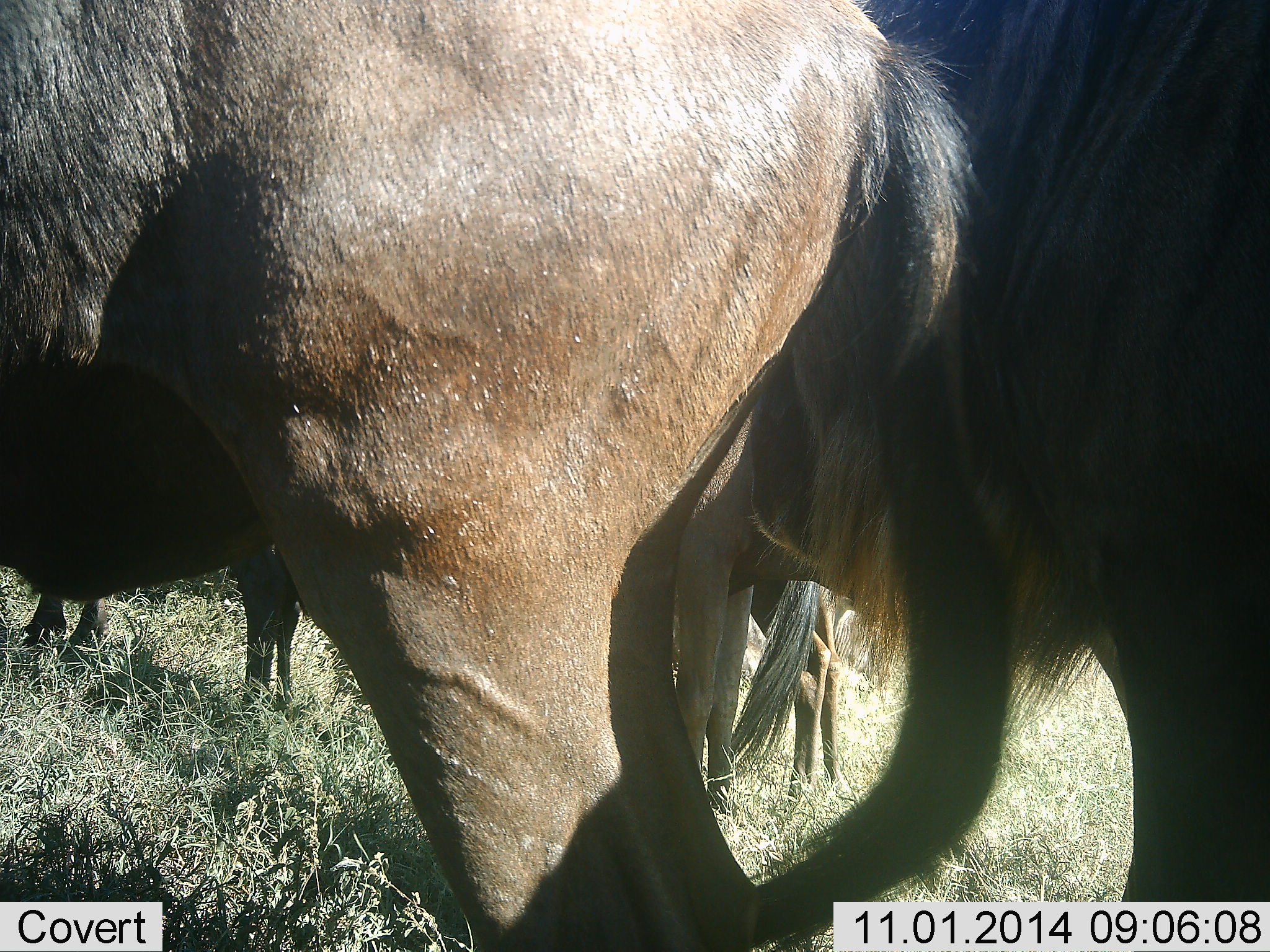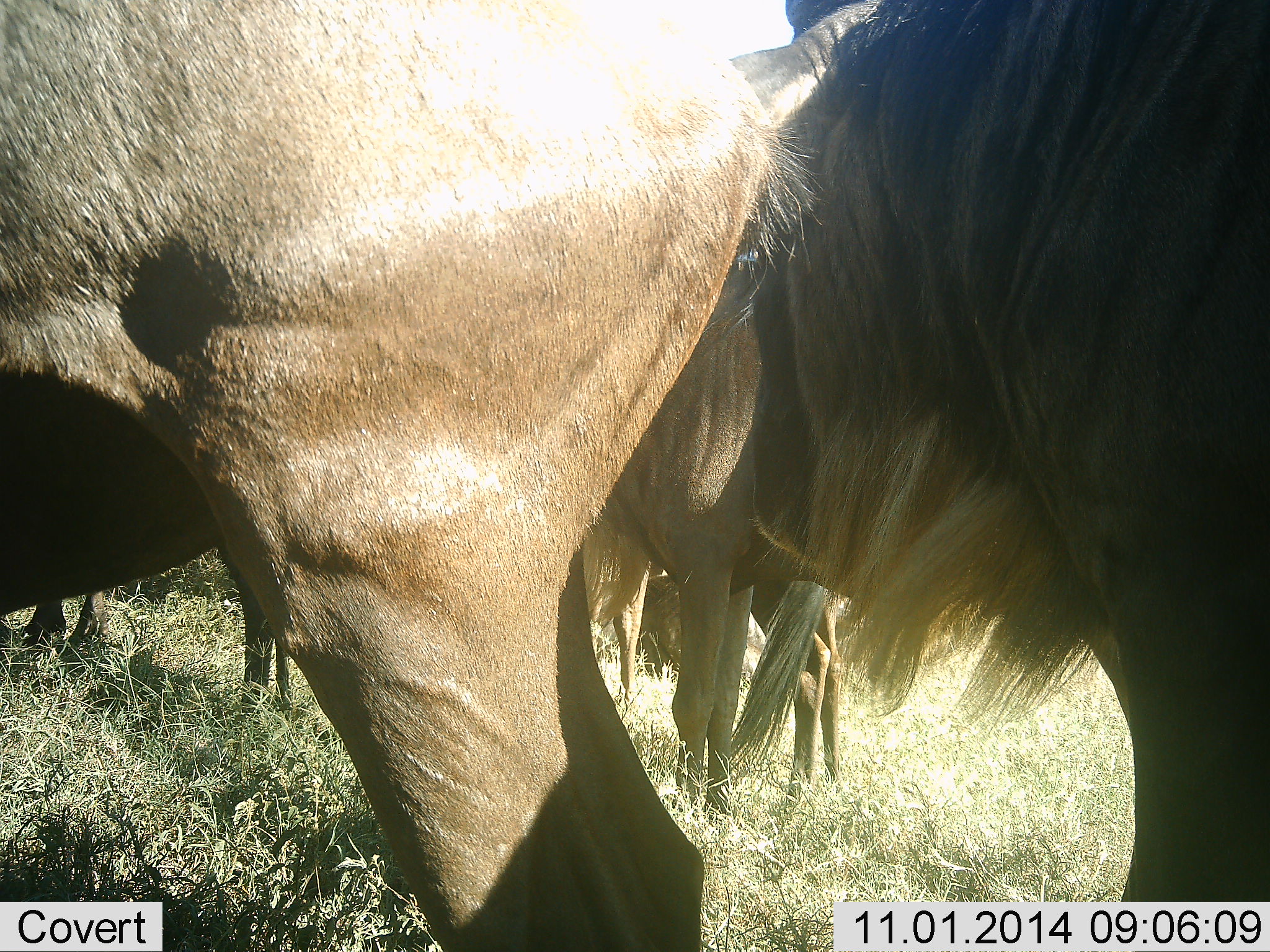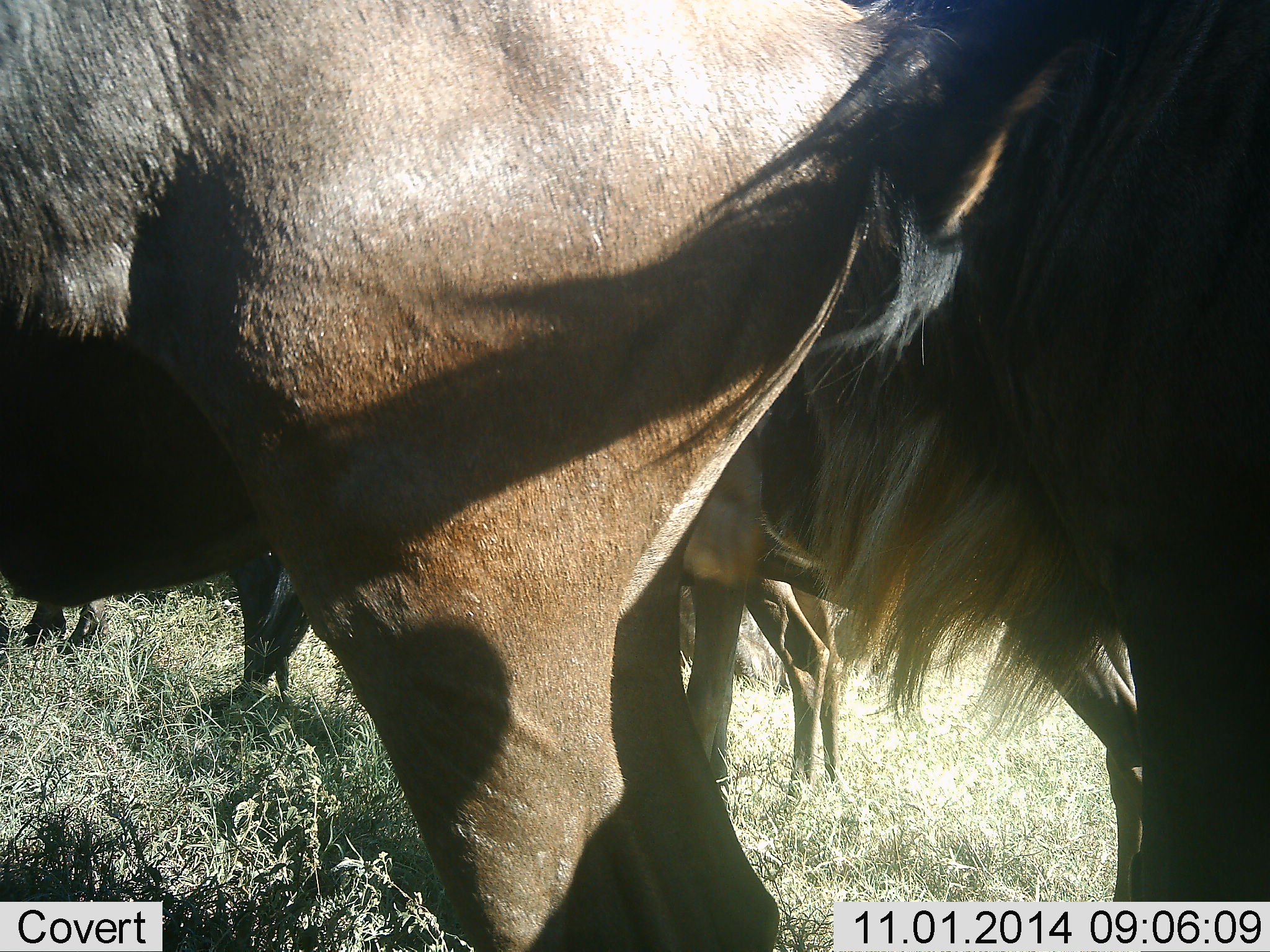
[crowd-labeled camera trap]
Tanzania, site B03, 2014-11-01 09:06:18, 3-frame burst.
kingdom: Animalia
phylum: Chordata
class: Mammalia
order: Artiodactyla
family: Bovidae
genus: Connochaetes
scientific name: Connochaetes taurinus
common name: blue wildebeest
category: wildebeest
Wildebeest (blue wildebeest) (Connochaetes taurinus), count 5. Behavior (volunteer vote fractions): standing 100%, resting 20%, moving 10%, interacting 0%. Young present (vote fraction): 0%. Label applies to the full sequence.